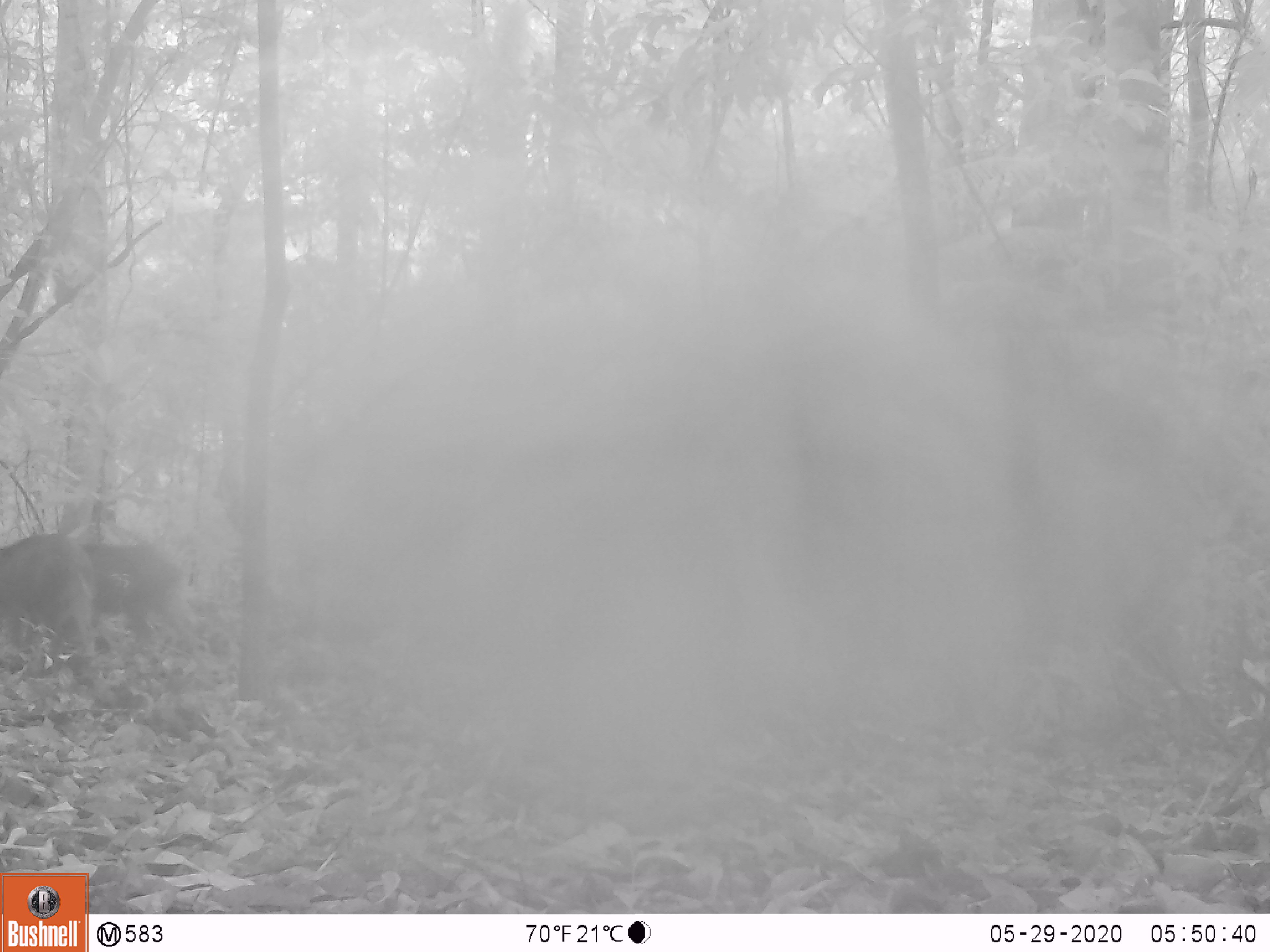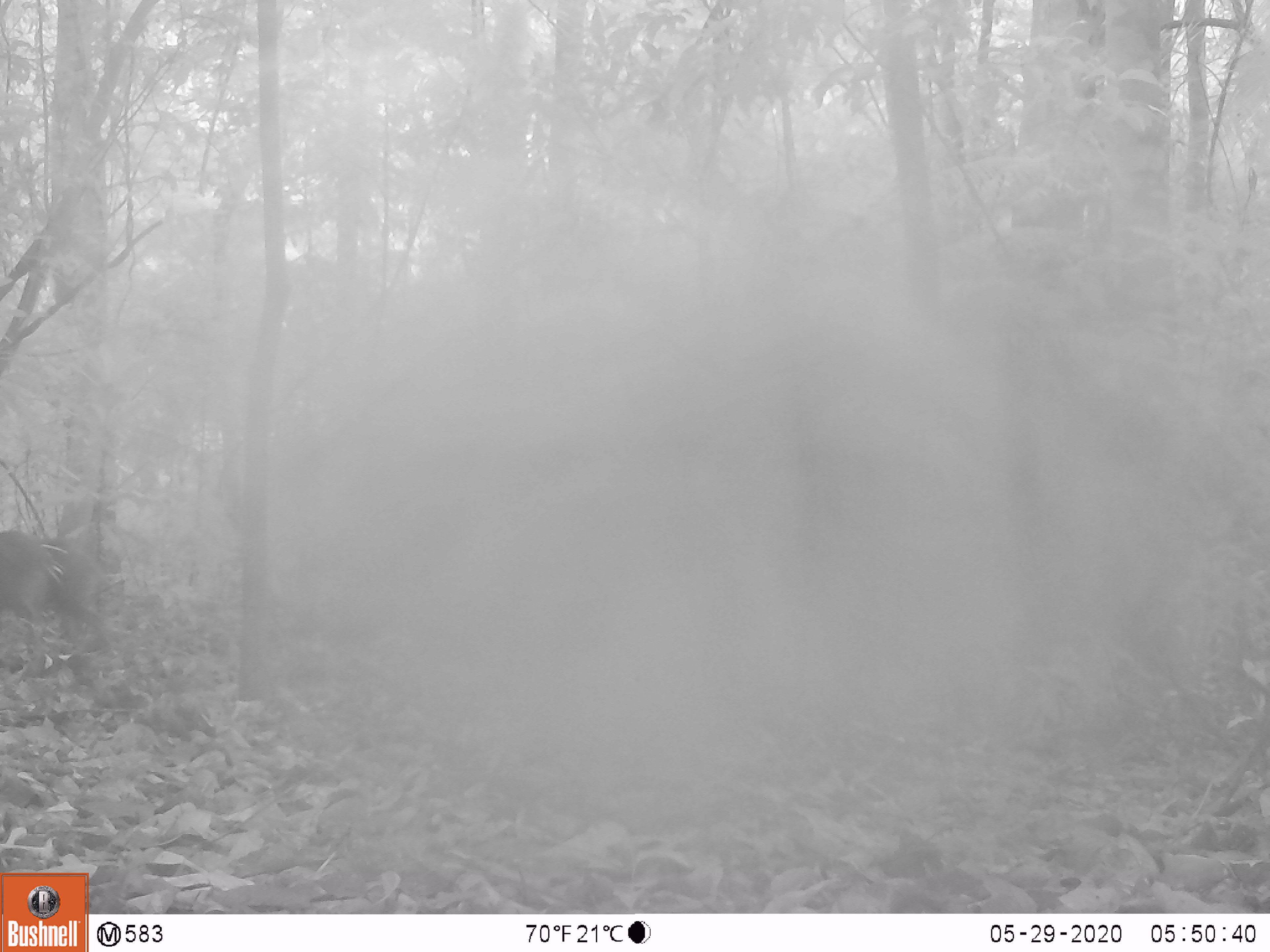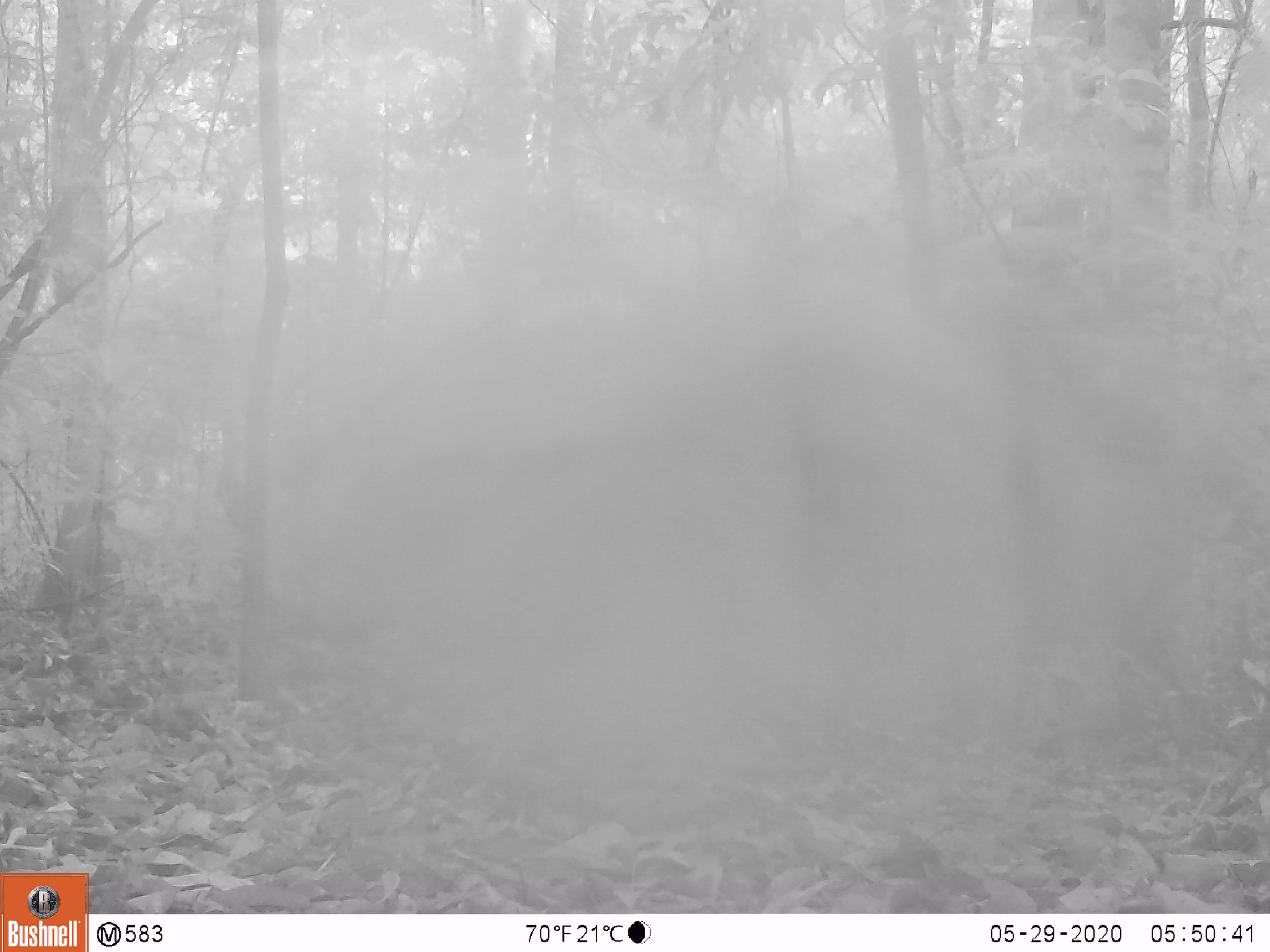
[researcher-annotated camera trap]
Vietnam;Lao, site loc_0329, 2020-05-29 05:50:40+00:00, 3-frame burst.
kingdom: Animalia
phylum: Chordata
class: Mammalia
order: Artiodactyla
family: Suidae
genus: Sus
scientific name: Sus scrofa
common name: eurasian wild pig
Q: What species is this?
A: Eurasian wild pig (Sus scrofa).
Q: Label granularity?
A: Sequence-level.